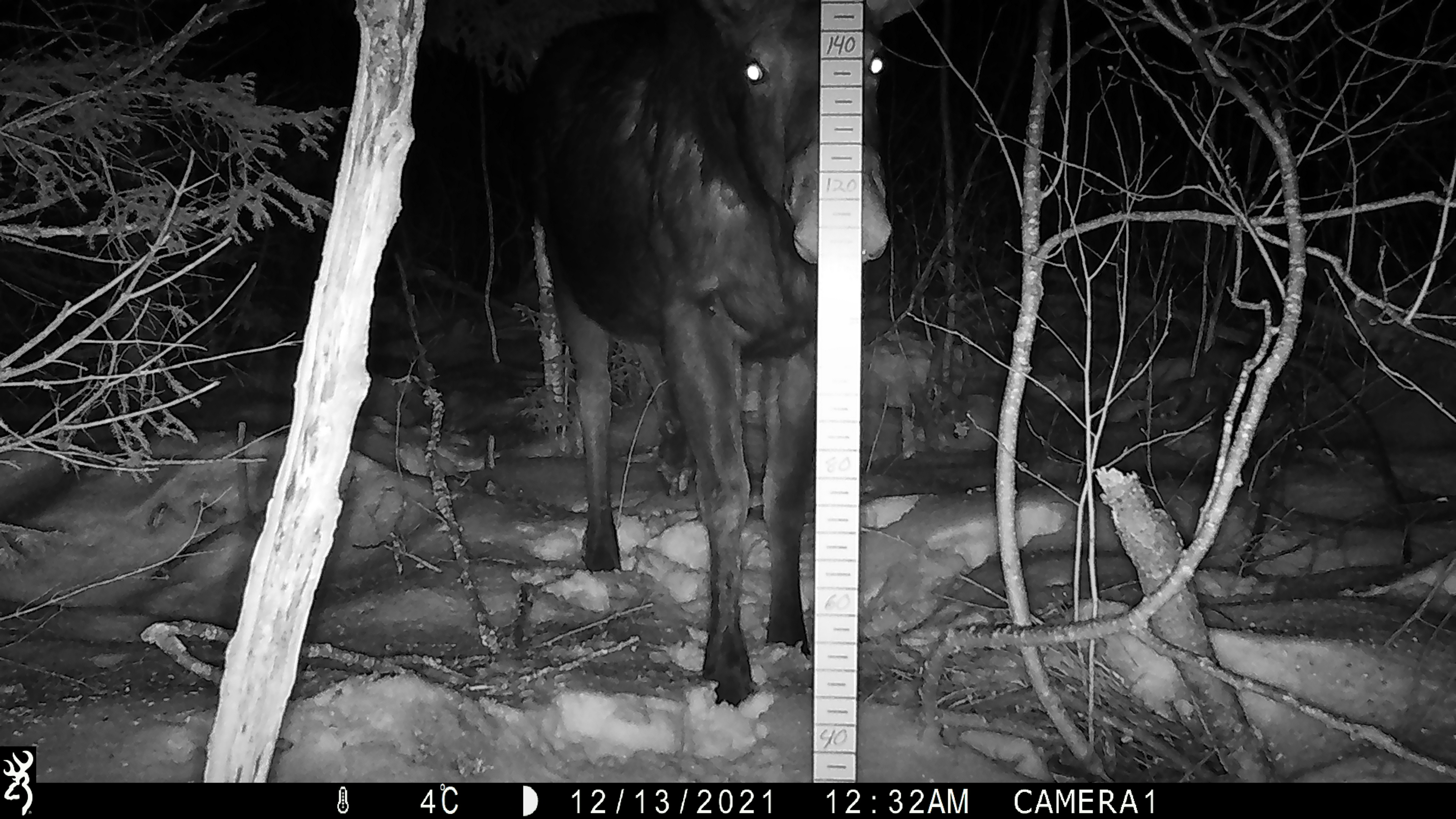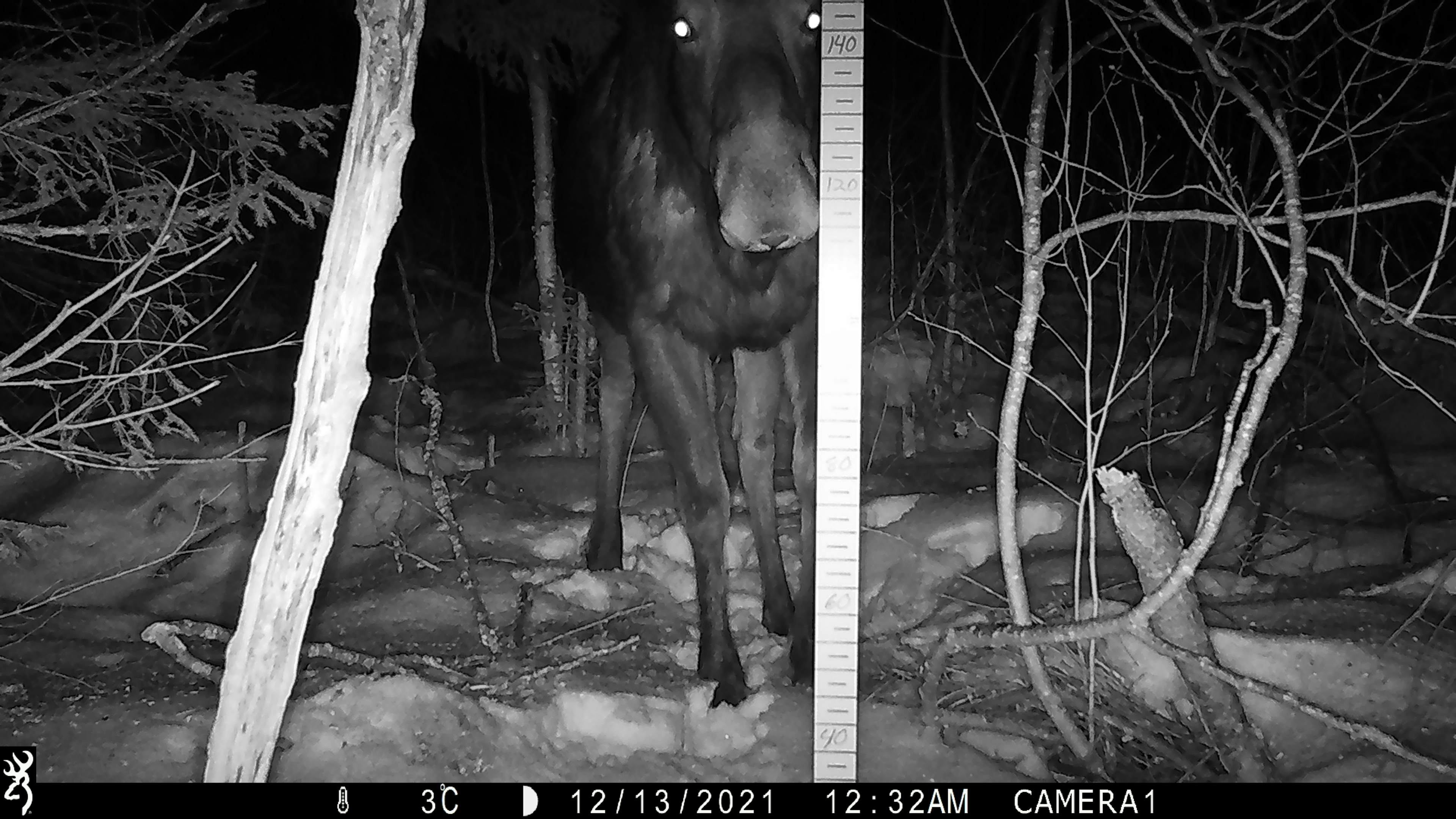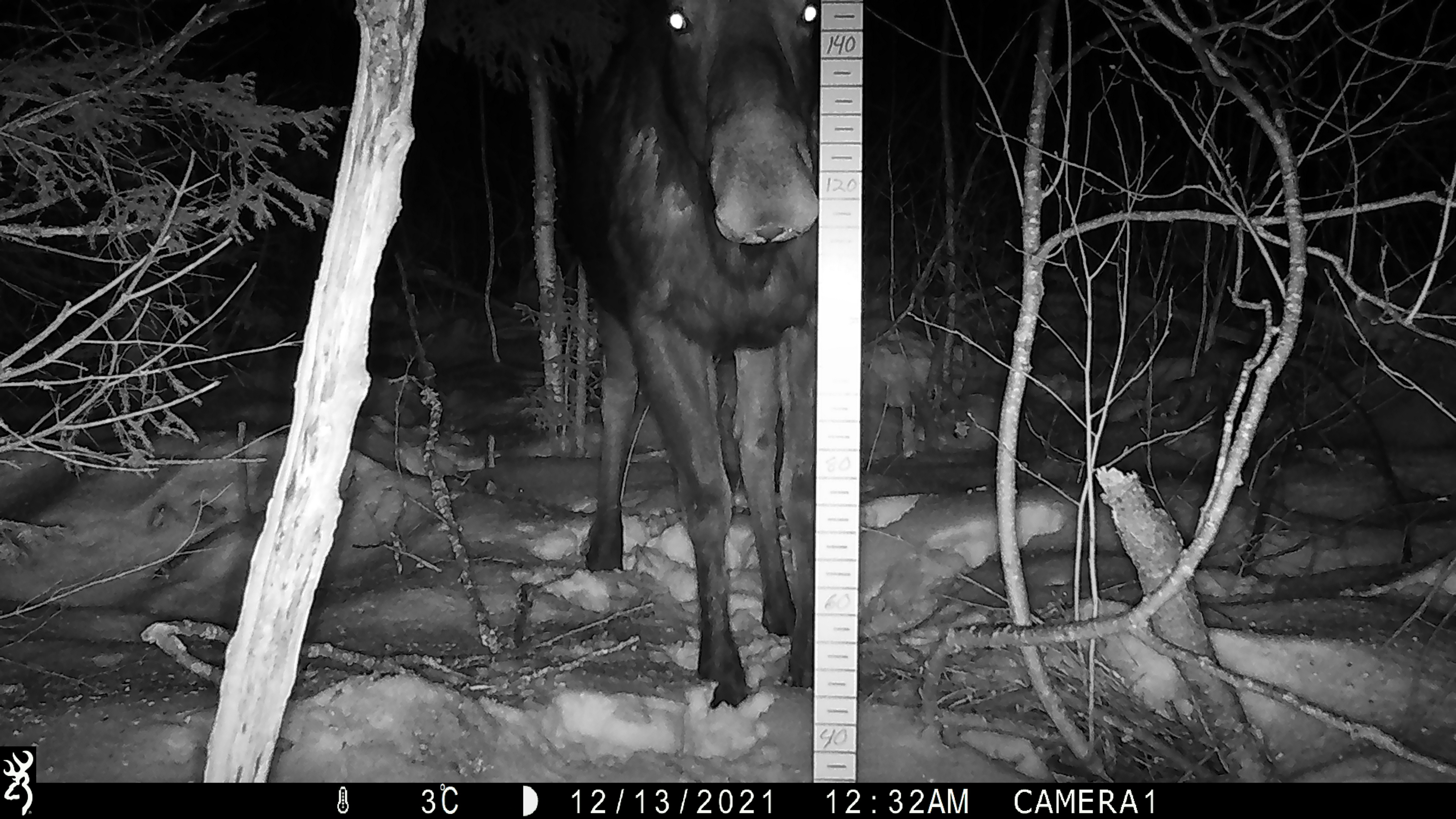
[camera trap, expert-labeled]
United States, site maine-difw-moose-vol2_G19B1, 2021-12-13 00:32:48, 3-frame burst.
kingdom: Animalia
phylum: Chordata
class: Mammalia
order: Artiodactyla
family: Cervidae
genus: Alces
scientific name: Alces alces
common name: moose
Moose (Alces alces).